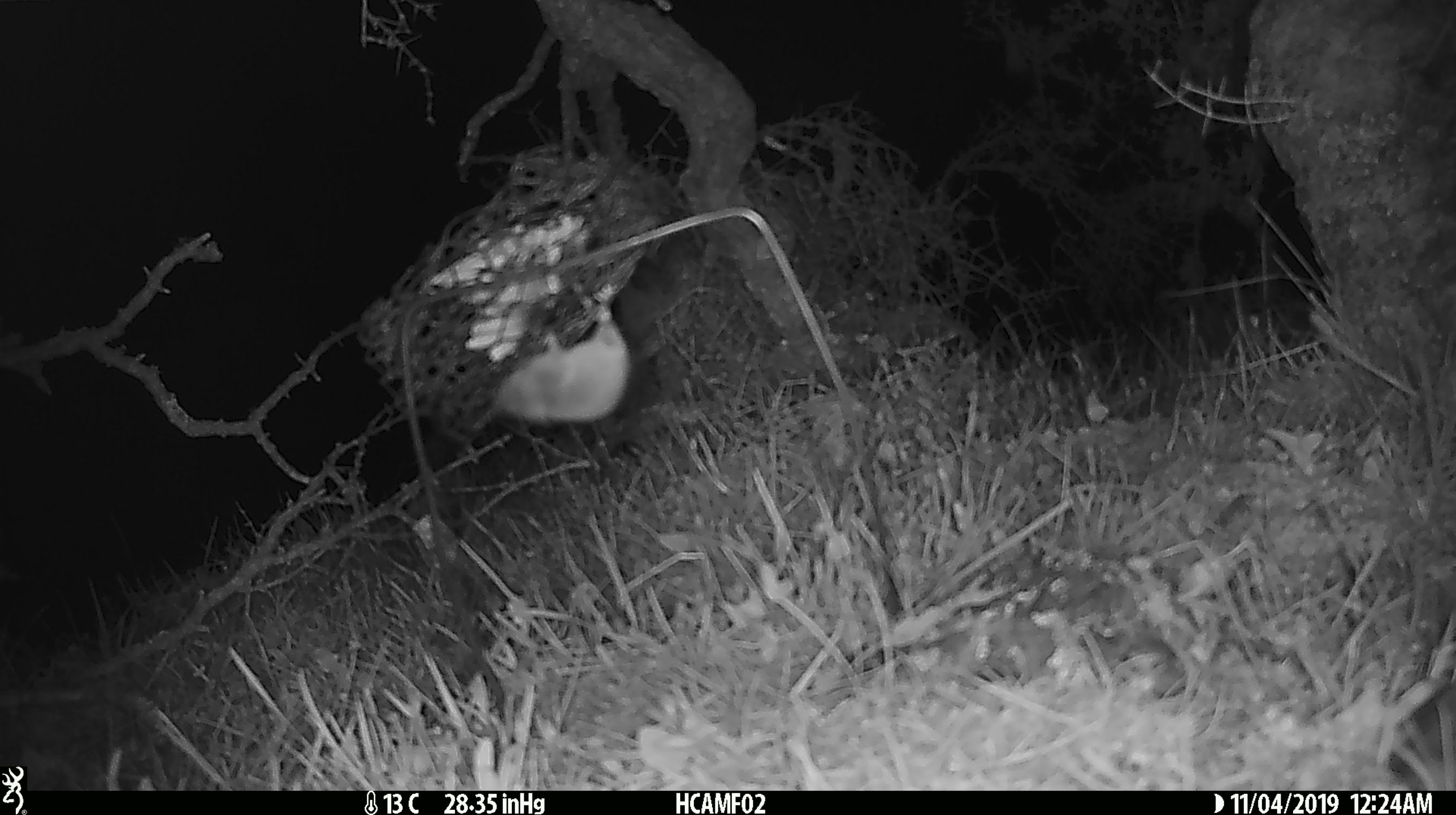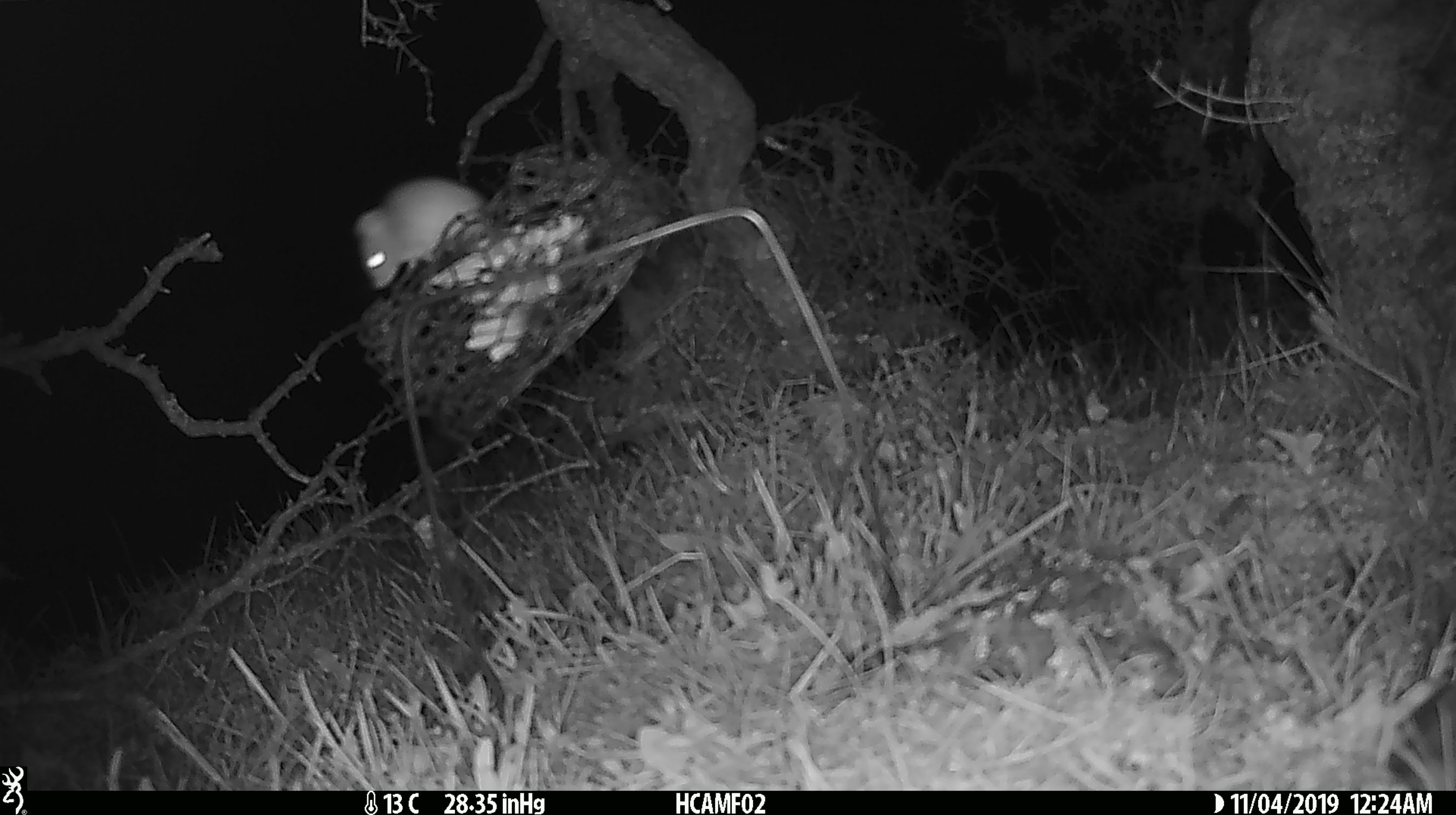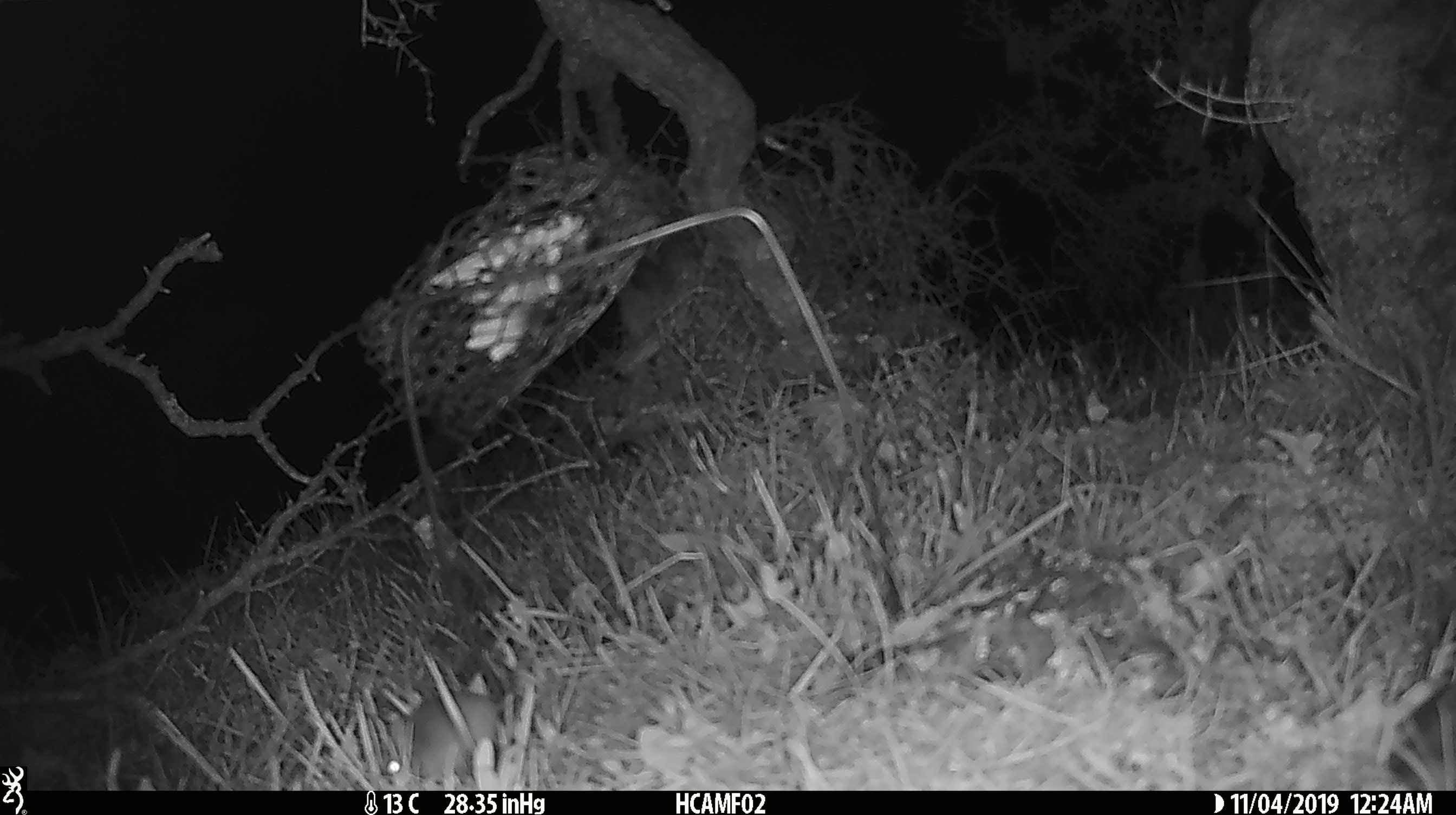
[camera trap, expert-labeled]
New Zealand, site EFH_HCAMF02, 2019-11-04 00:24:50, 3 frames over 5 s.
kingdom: Animalia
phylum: Chordata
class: Mammalia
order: Rodentia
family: Muridae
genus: Mus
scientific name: Mus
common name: mouse